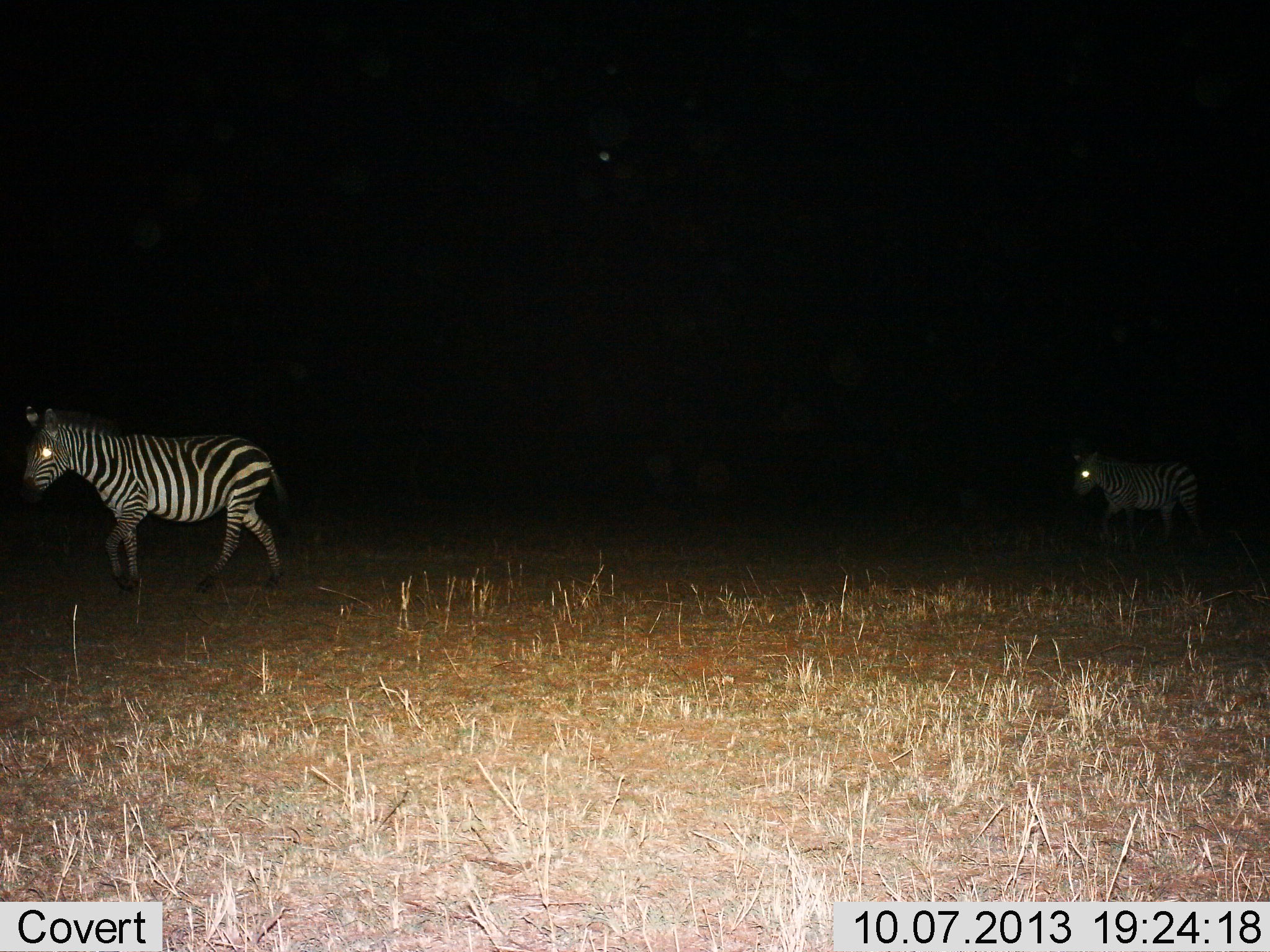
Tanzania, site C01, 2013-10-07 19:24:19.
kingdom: Animalia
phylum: Chordata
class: Mammalia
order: Perissodactyla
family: Equidae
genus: Equus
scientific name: Equus quagga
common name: plains zebra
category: zebra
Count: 2.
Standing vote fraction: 10%.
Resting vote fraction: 10%.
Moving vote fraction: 80%.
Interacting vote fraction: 0%.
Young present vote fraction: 0%.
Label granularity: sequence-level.